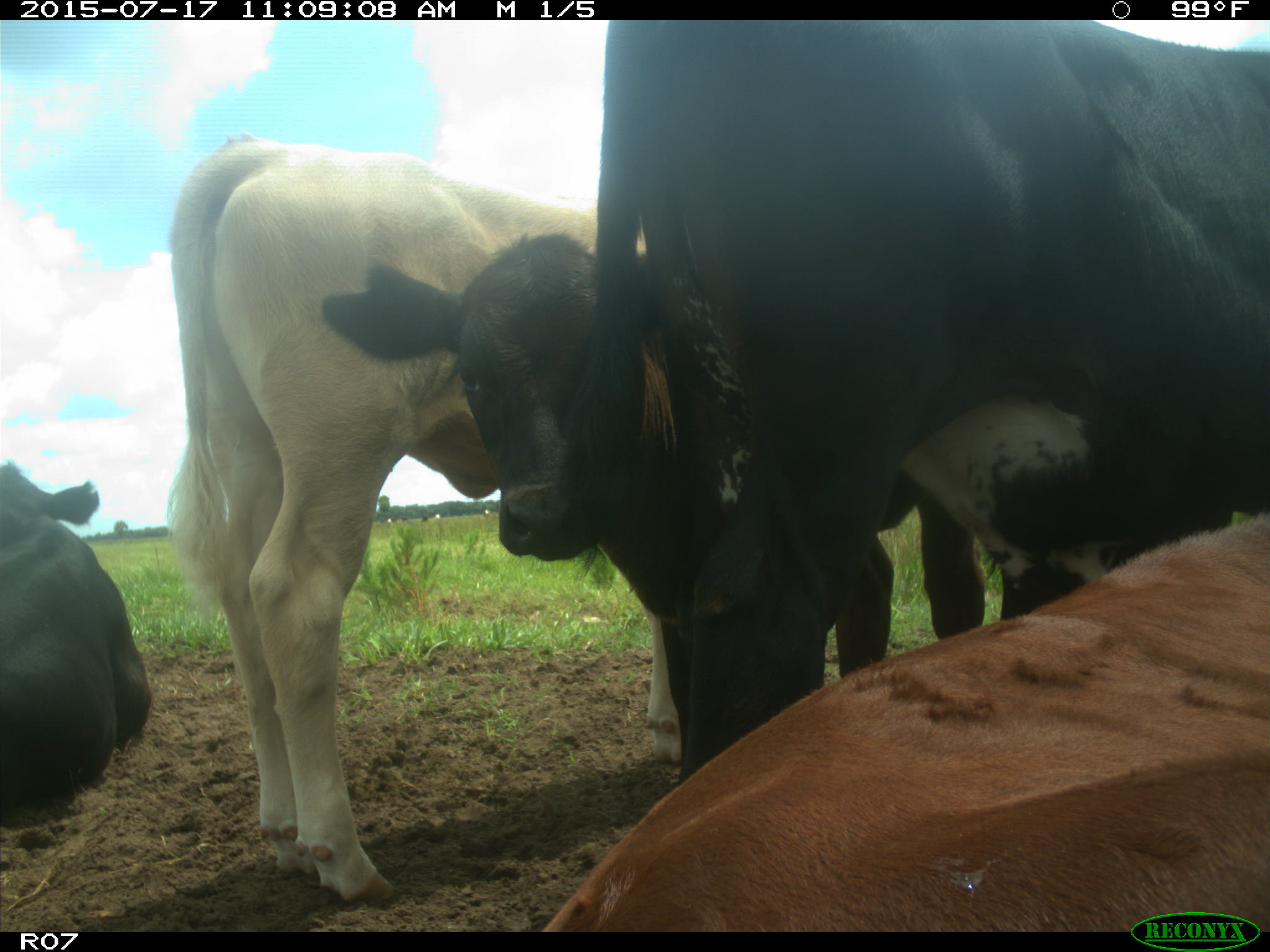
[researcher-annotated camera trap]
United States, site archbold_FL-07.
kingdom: Animalia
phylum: Chordata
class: Mammalia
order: Artiodactyla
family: Bovidae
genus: Bos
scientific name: Bos taurus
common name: domestic cow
Bos taurus (domestic cow).